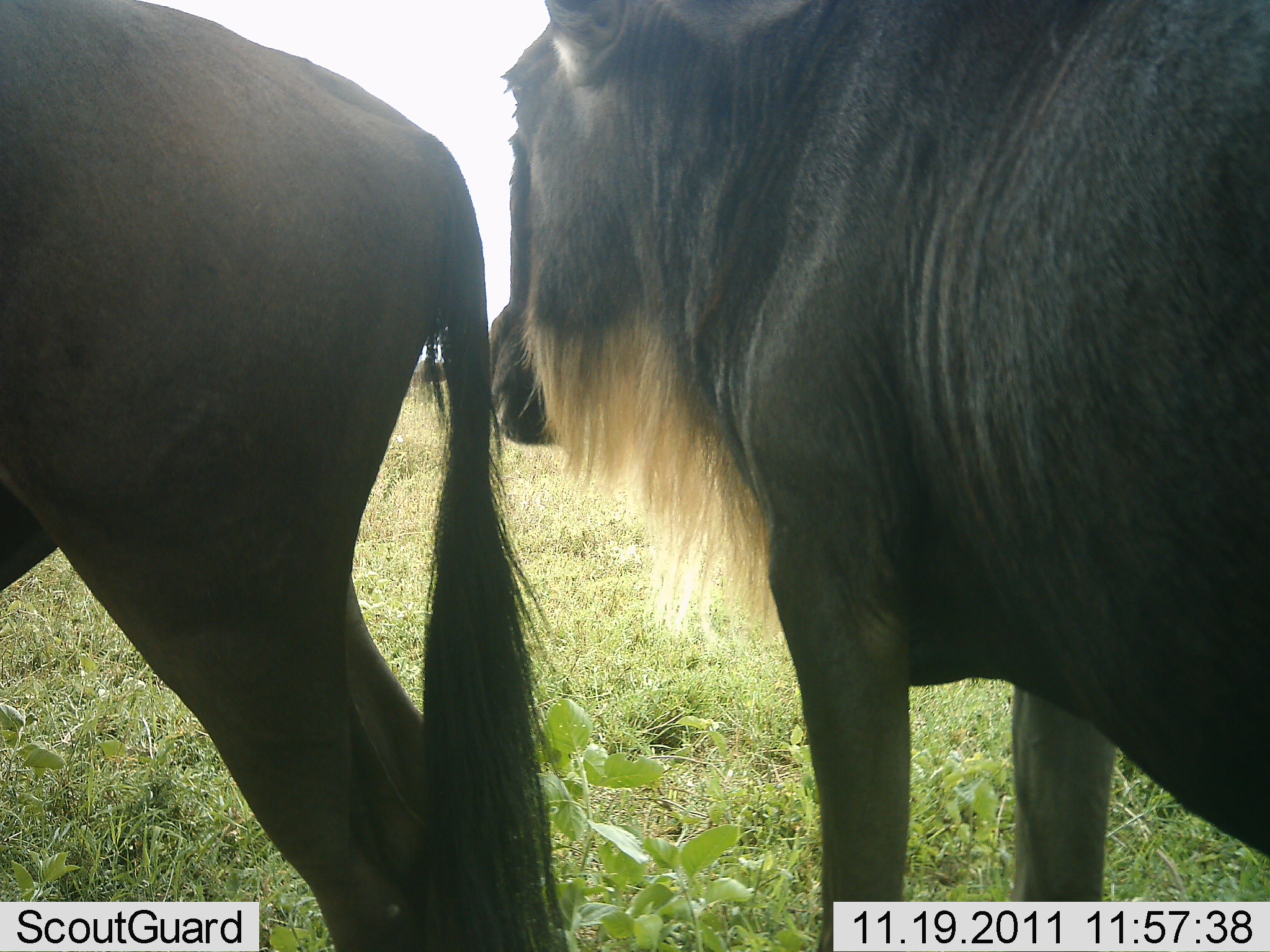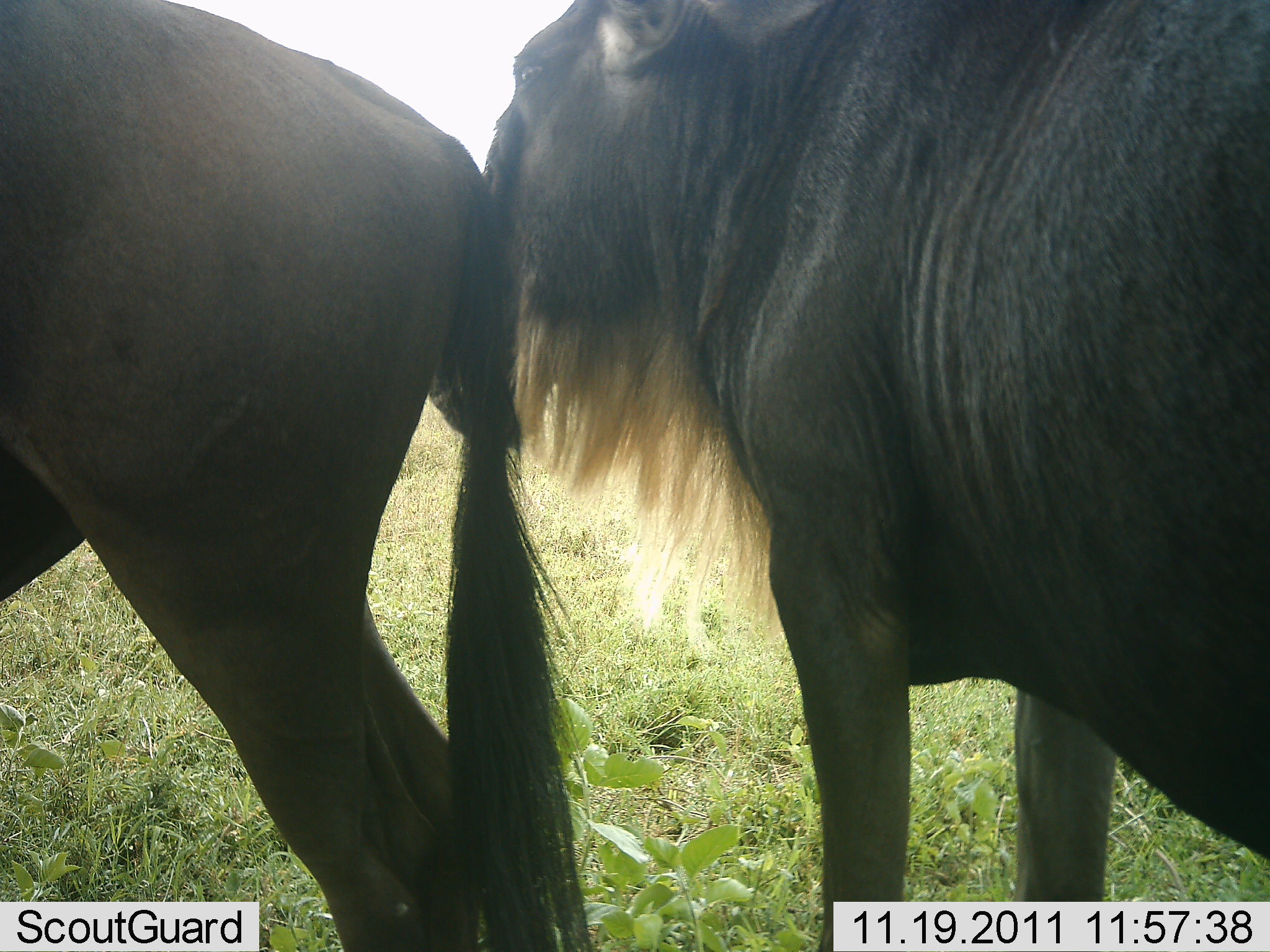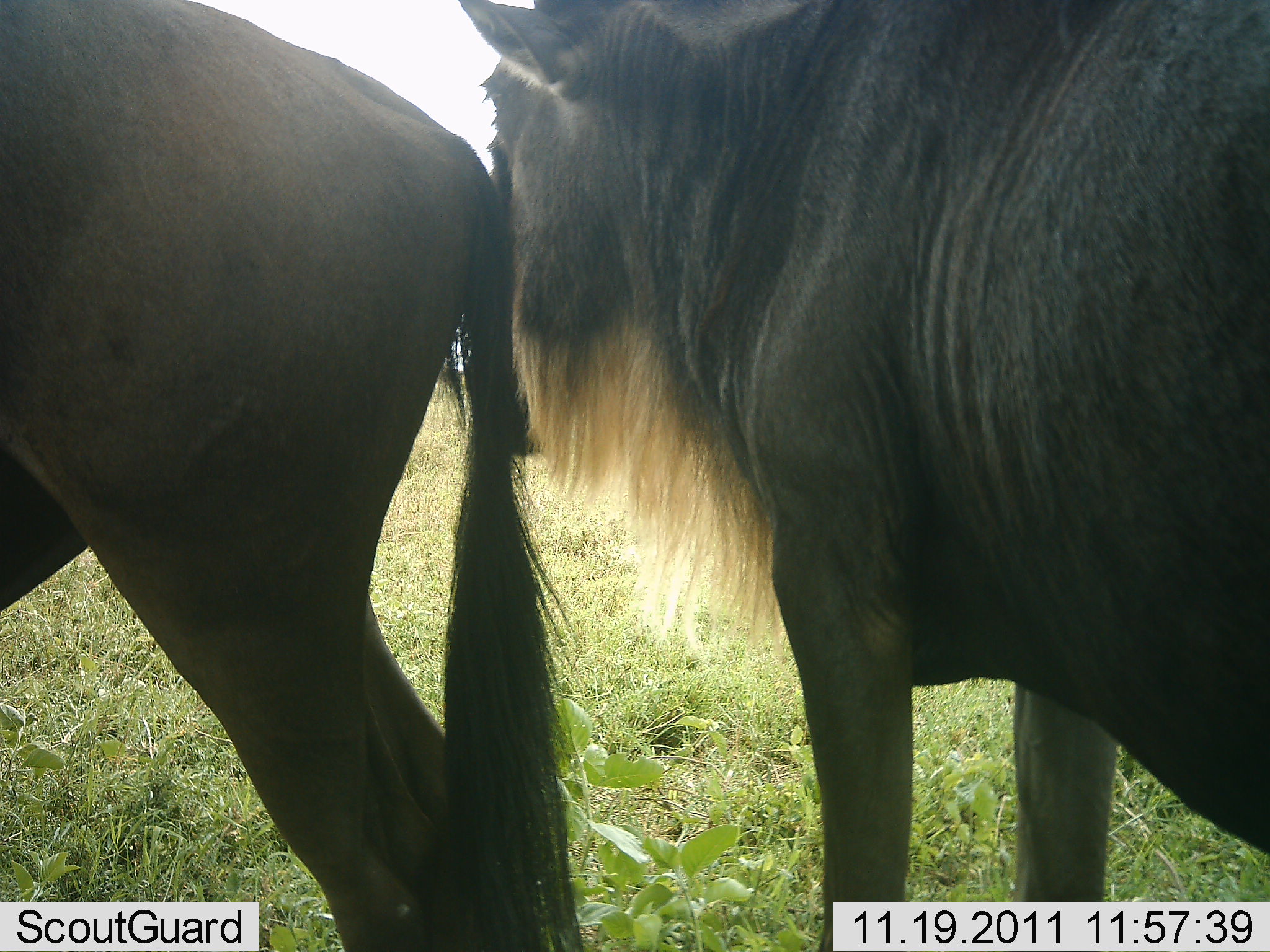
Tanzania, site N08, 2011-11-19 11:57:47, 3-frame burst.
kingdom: Animalia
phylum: Chordata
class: Mammalia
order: Artiodactyla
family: Bovidae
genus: Connochaetes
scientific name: Connochaetes taurinus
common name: blue wildebeest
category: wildebeest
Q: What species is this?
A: Wildebeest (blue wildebeest) (Connochaetes taurinus).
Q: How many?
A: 2.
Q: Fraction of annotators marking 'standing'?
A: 100%.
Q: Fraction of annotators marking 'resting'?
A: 0%.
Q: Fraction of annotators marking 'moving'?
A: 10%.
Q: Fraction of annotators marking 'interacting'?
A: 10%.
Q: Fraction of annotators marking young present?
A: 0%.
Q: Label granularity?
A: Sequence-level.